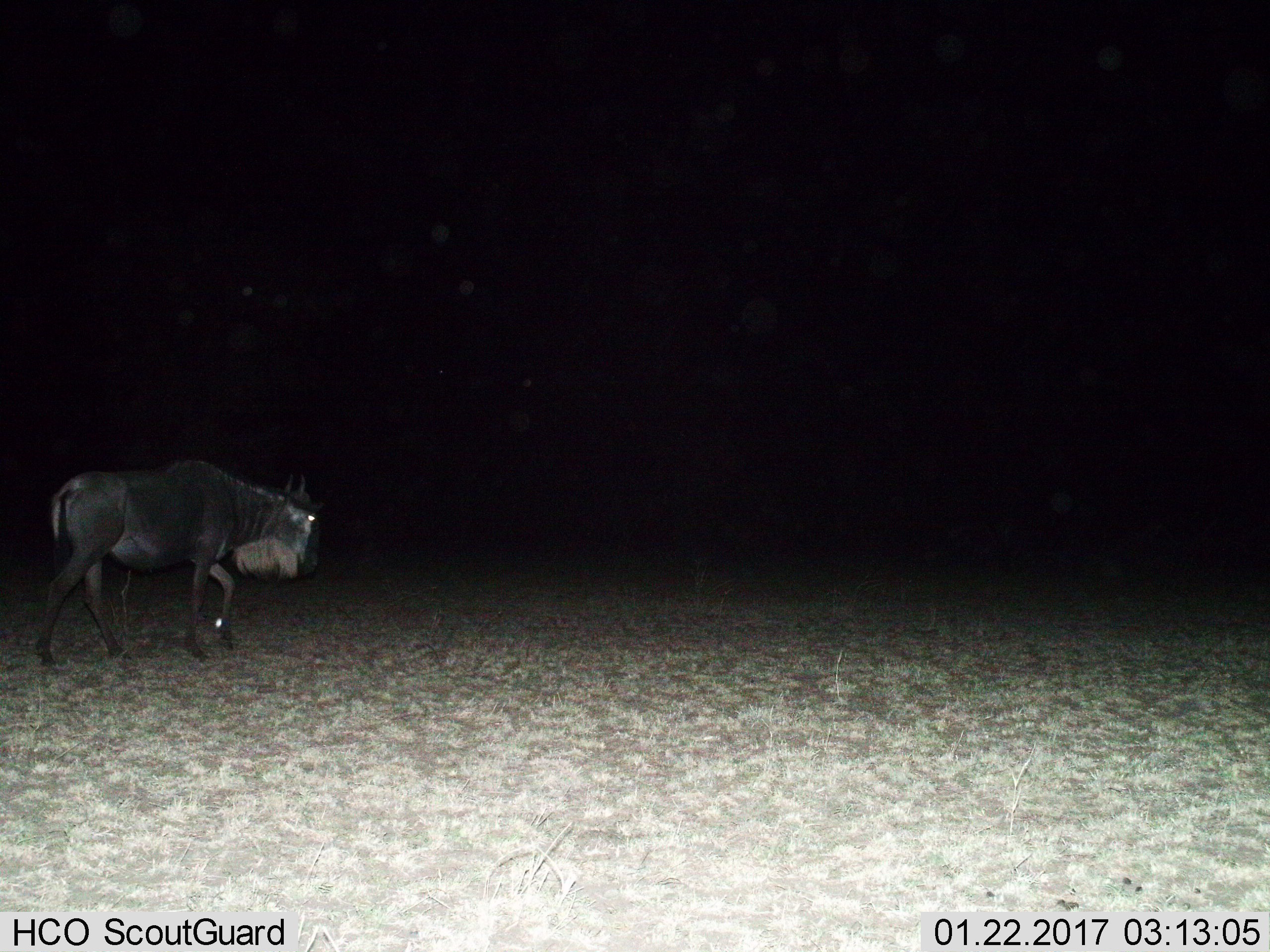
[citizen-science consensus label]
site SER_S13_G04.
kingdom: Animalia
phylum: Chordata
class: Mammalia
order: Artiodactyla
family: Bovidae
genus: Connochaetes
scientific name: Connochaetes taurinus taurinus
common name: blue wildebeest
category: wildebeestblue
Wildebeestblue (blue wildebeest) (Connochaetes taurinus taurinus), count 1. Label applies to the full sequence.